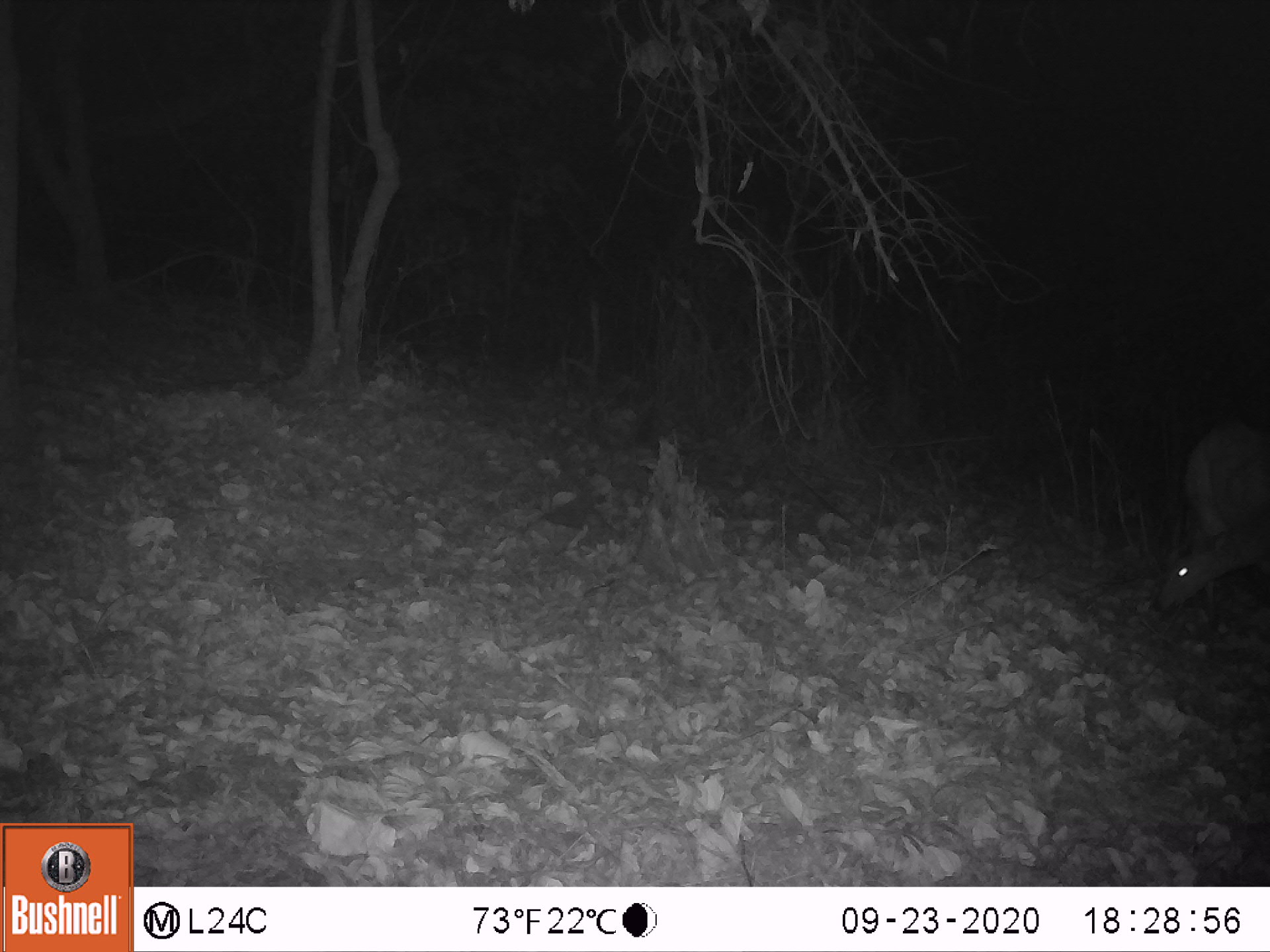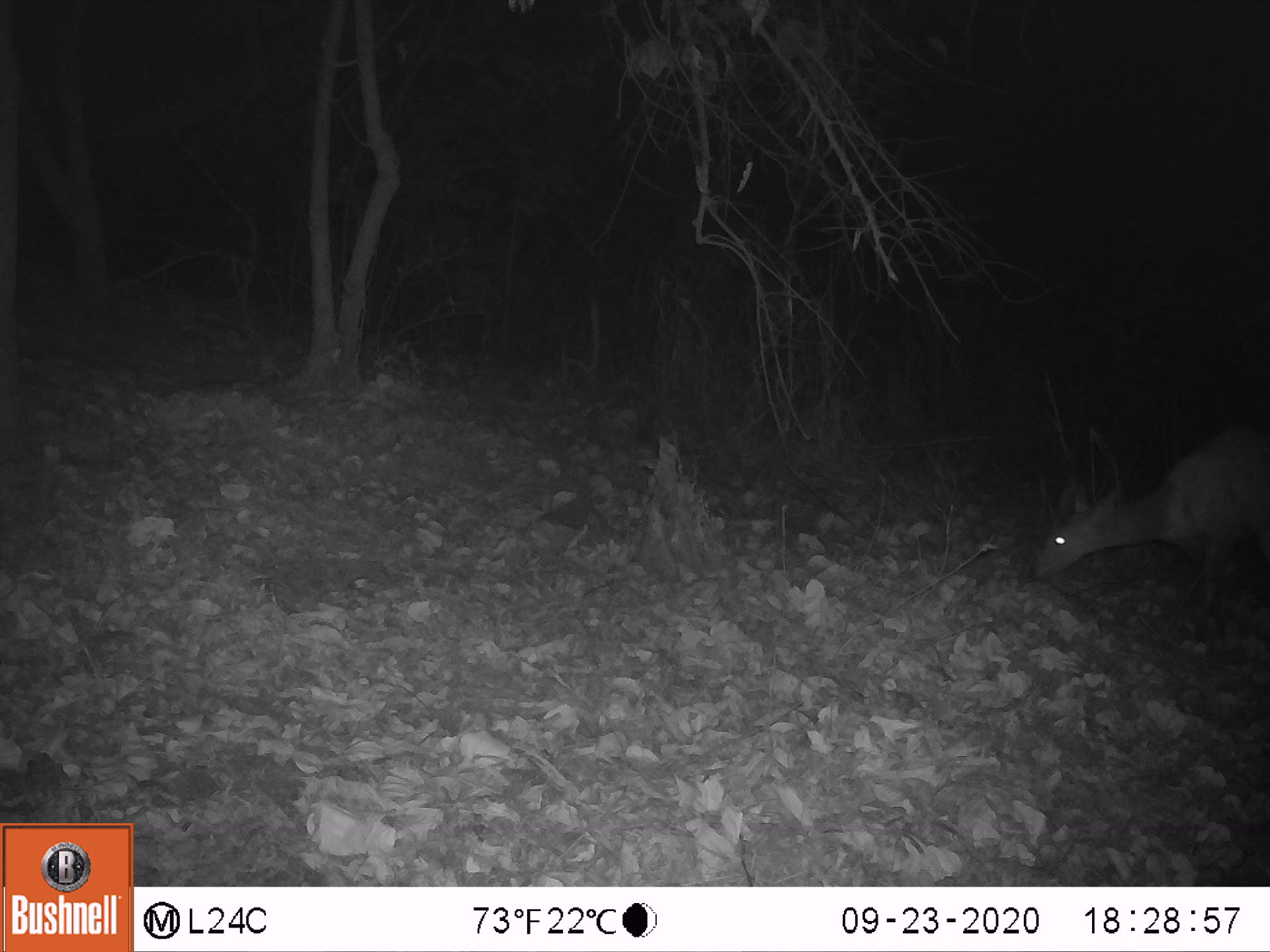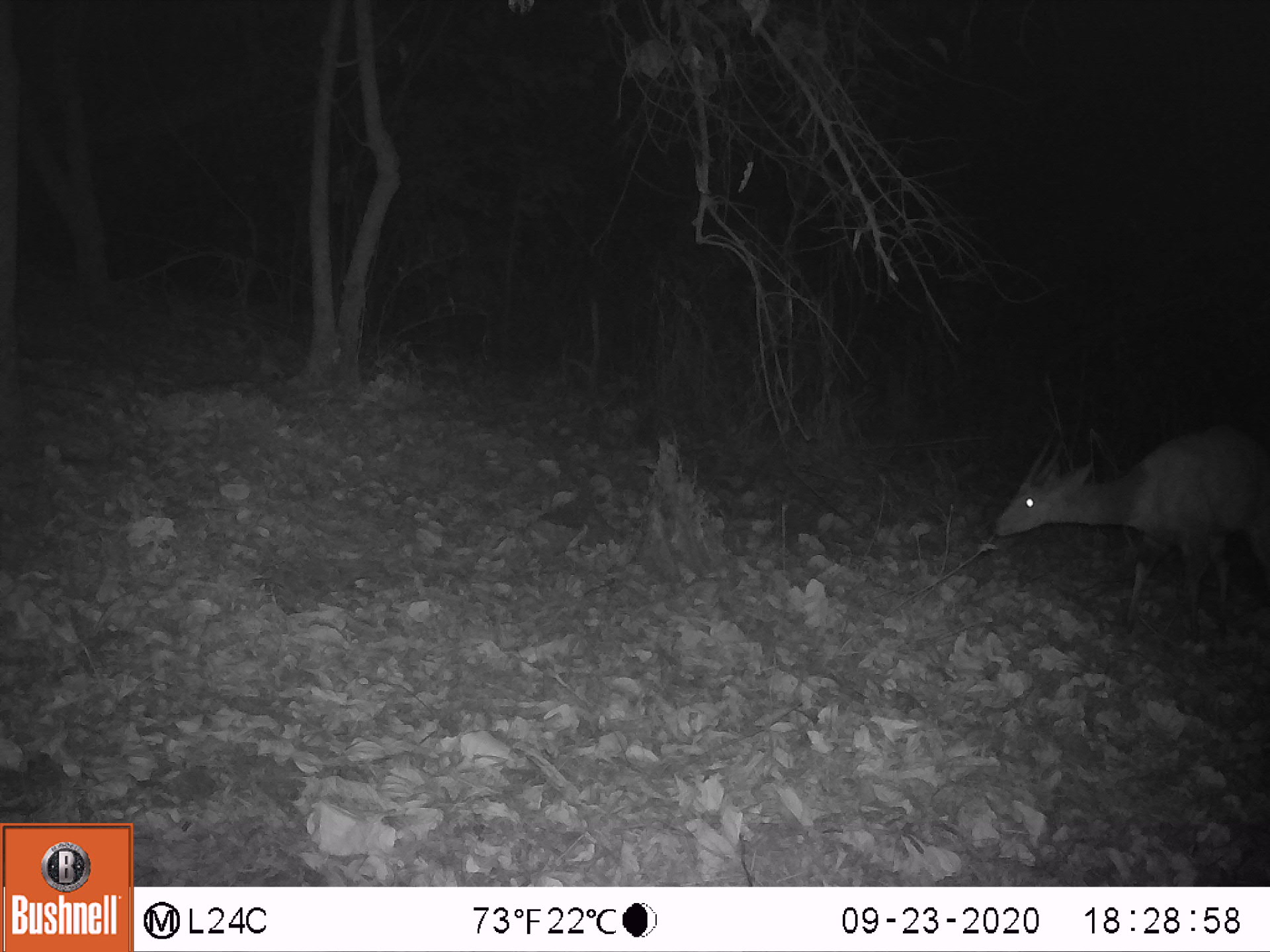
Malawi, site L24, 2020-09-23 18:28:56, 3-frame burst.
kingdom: Animalia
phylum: Chordata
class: Mammalia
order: Artiodactyla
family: Bovidae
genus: Tragelaphus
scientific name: Tragelaphus sylvaticus sylvaticus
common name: cape bushbuck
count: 1